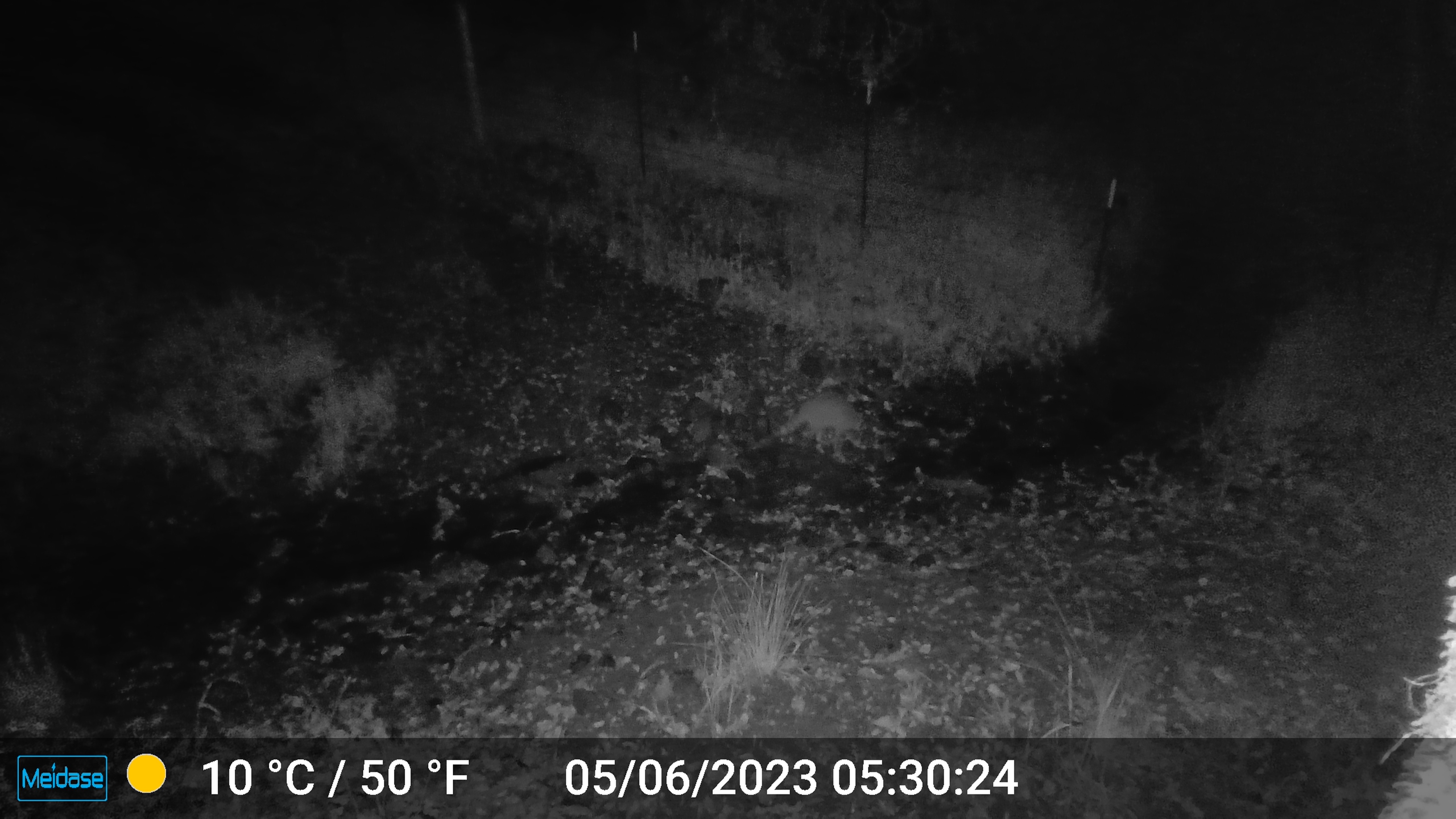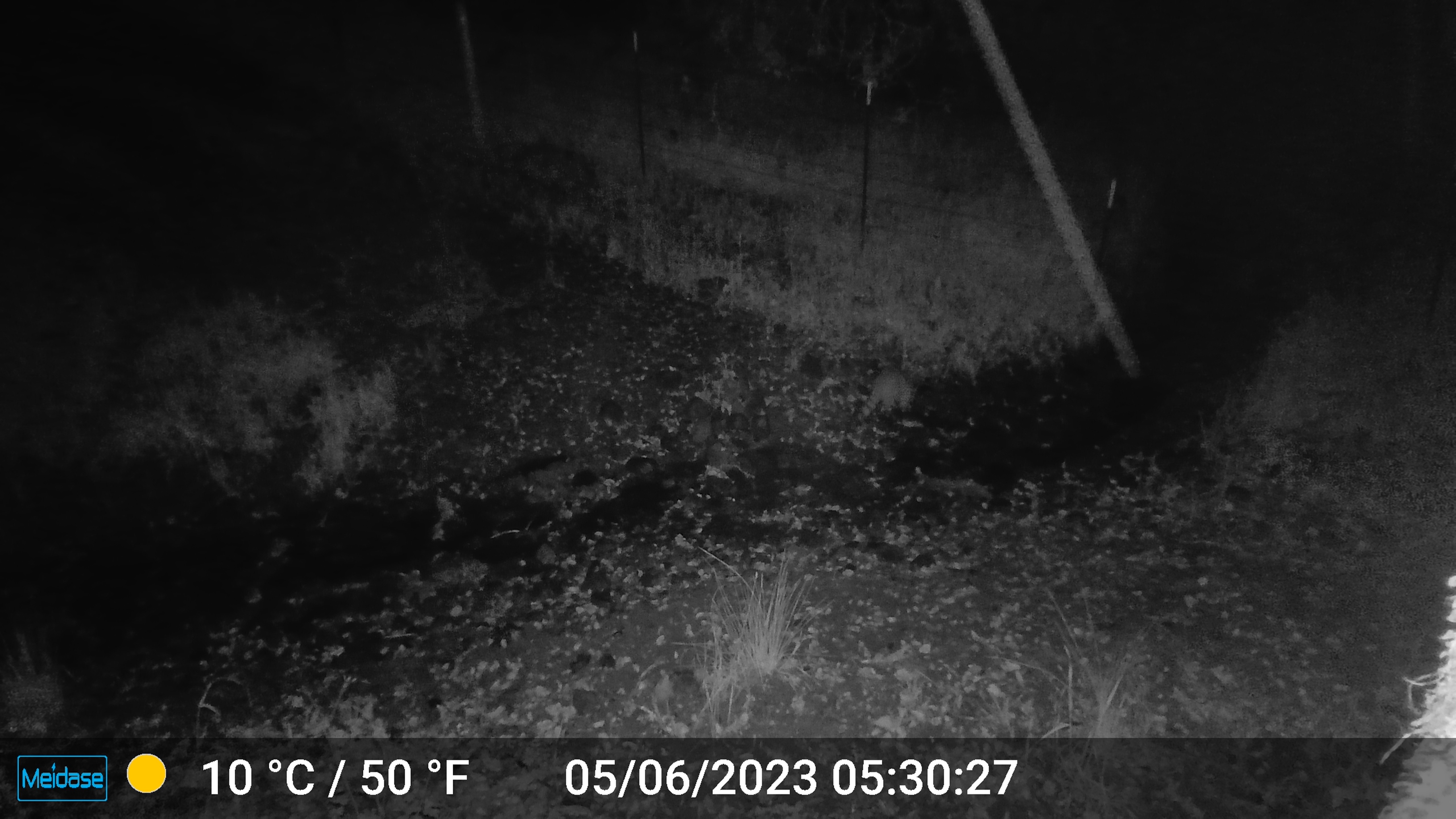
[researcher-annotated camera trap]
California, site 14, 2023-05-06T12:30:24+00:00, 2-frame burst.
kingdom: Animalia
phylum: Chordata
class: Mammalia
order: Carnivora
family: Procyonidae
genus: Procyon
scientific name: Procyon lotor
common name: raccoon